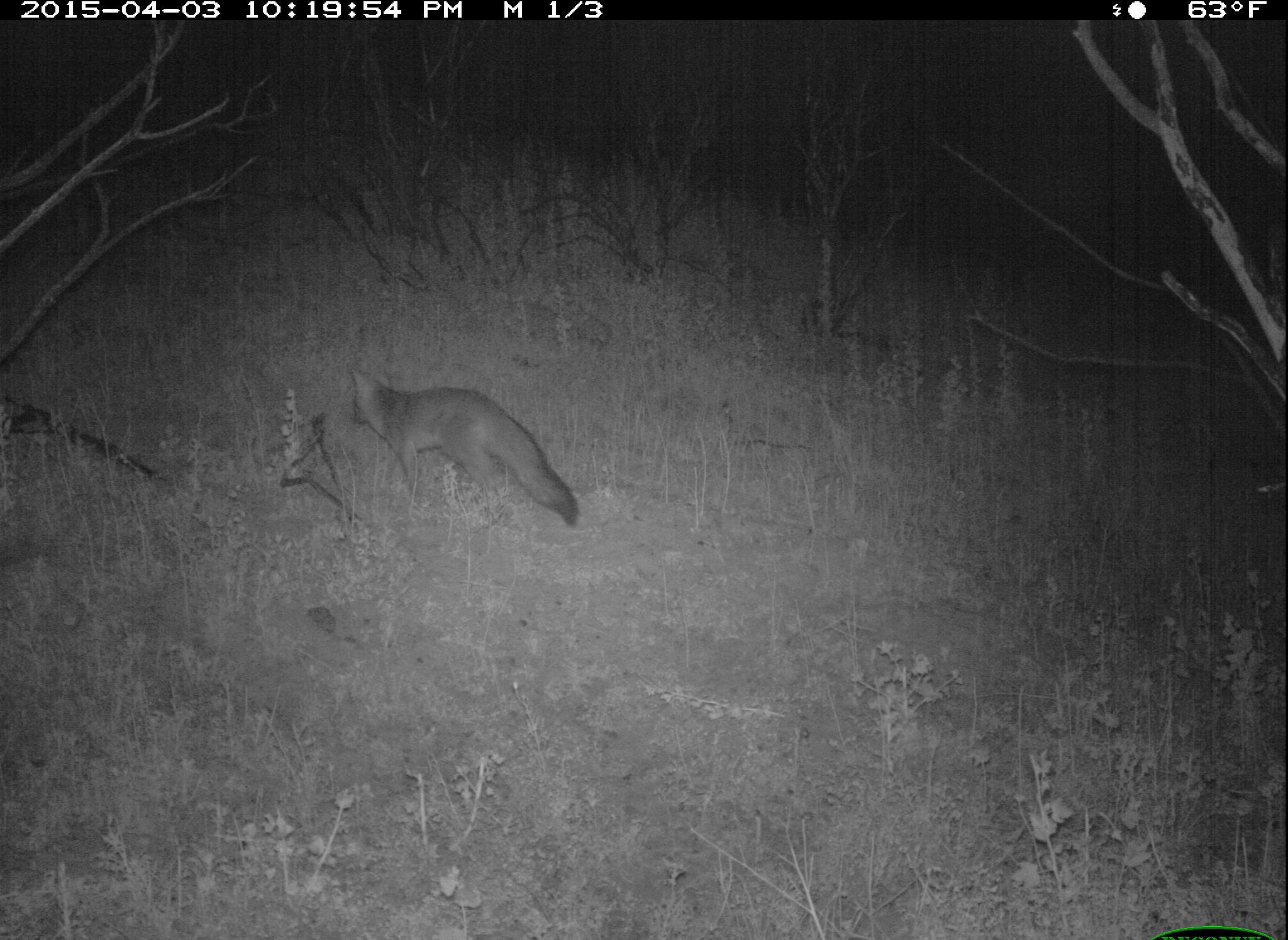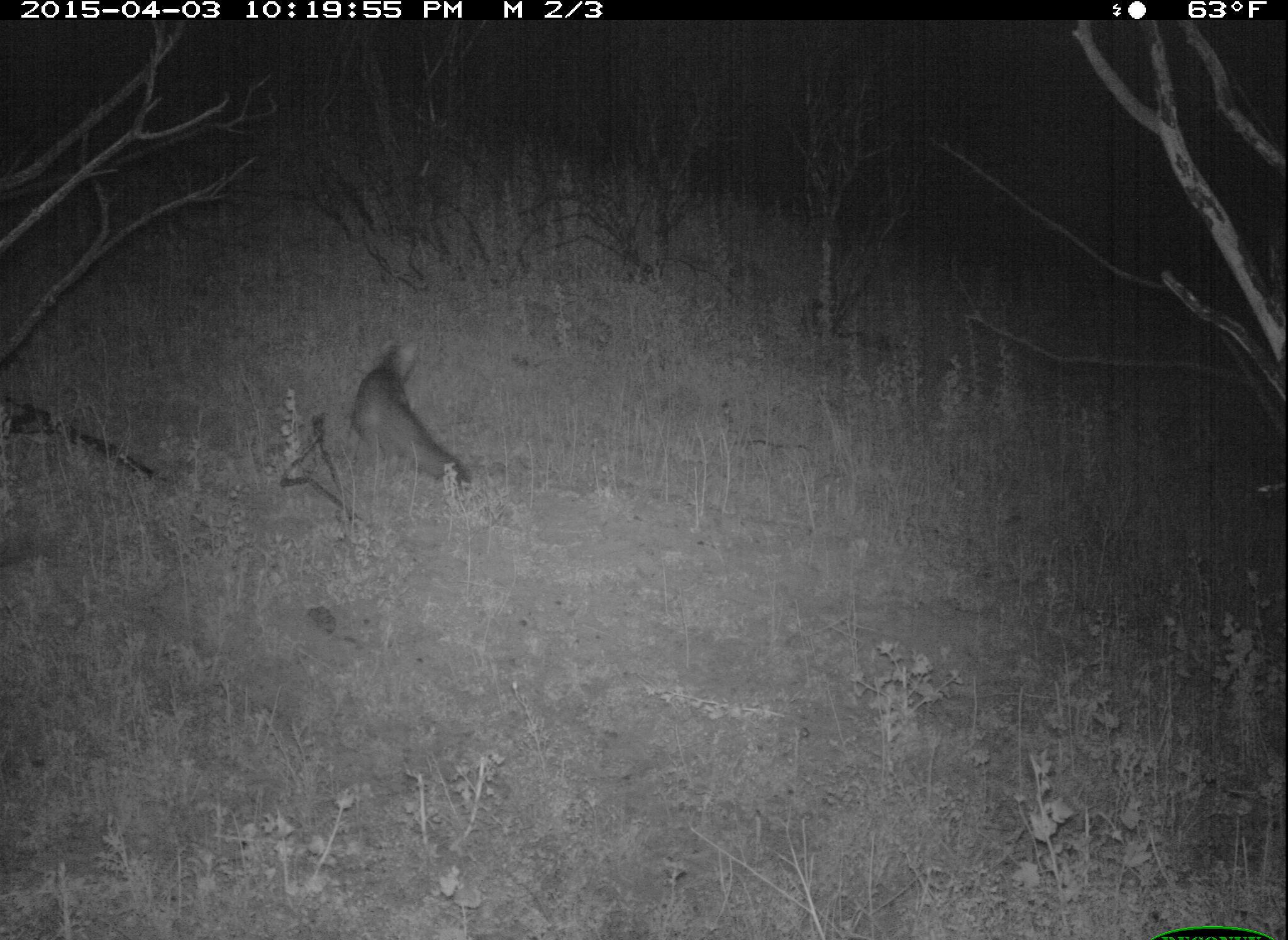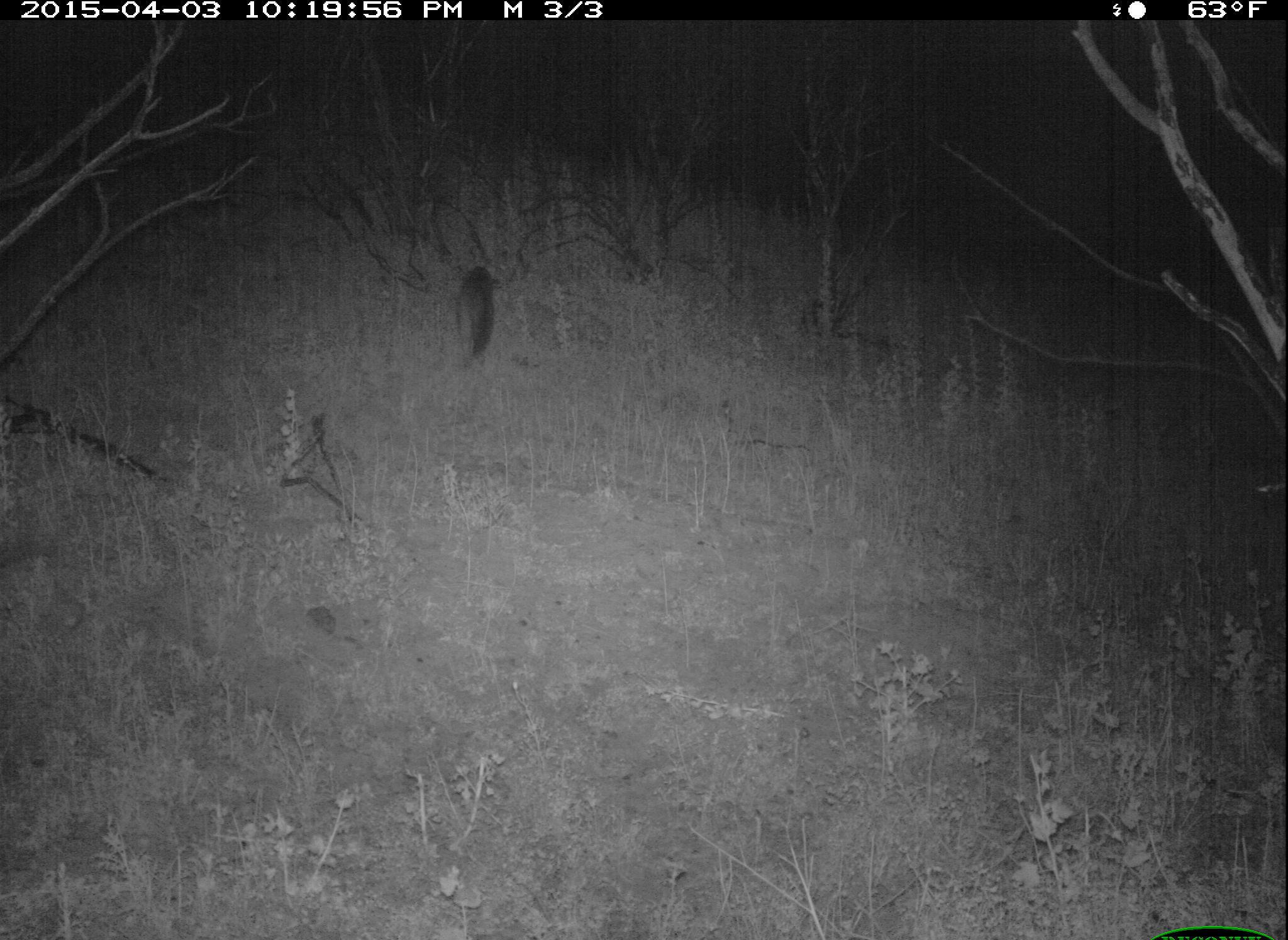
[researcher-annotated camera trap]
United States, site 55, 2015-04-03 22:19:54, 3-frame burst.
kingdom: Animalia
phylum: Chordata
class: Mammalia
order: Carnivora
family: Canidae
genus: Urocyon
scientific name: Urocyon cinereoargenteus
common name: gray fox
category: fox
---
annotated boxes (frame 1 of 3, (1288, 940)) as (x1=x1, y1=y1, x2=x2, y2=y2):
fox: (x1=350, y1=367, x2=580, y2=527)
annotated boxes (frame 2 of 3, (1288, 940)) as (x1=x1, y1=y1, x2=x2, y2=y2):
fox: (x1=353, y1=338, x2=473, y2=489)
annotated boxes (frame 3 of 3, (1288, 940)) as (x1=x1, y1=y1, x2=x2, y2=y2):
fox: (x1=454, y1=264, x2=503, y2=369)